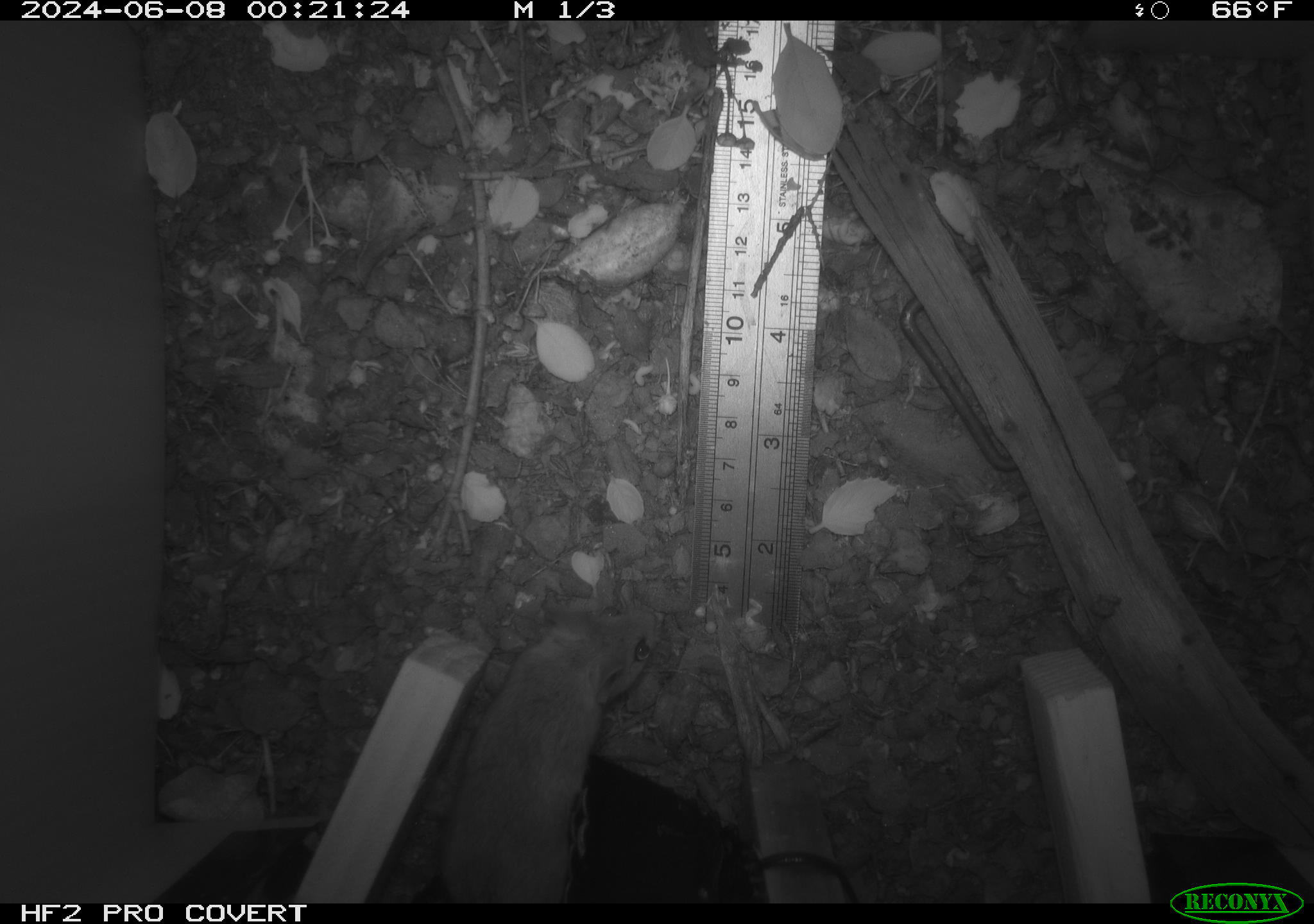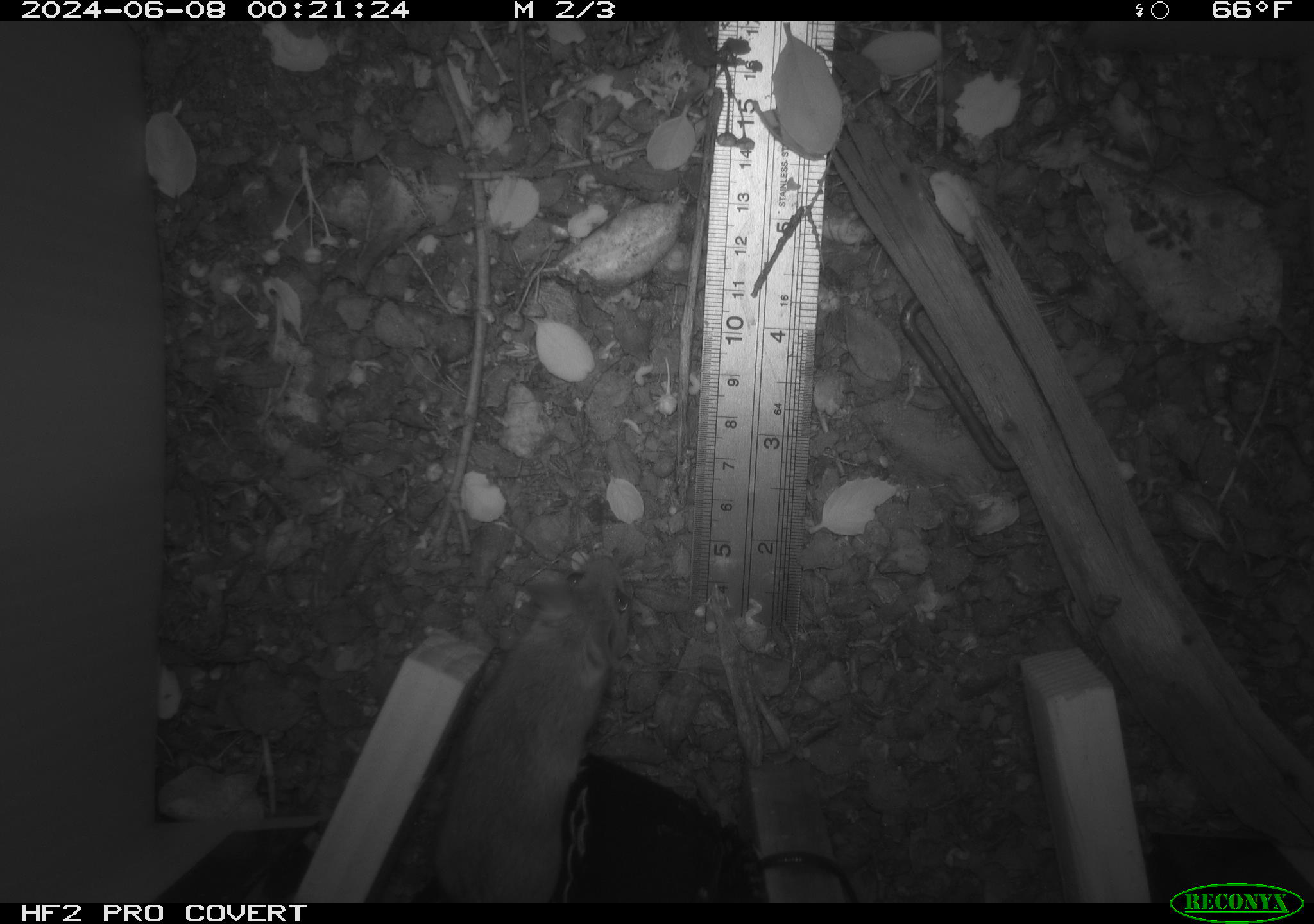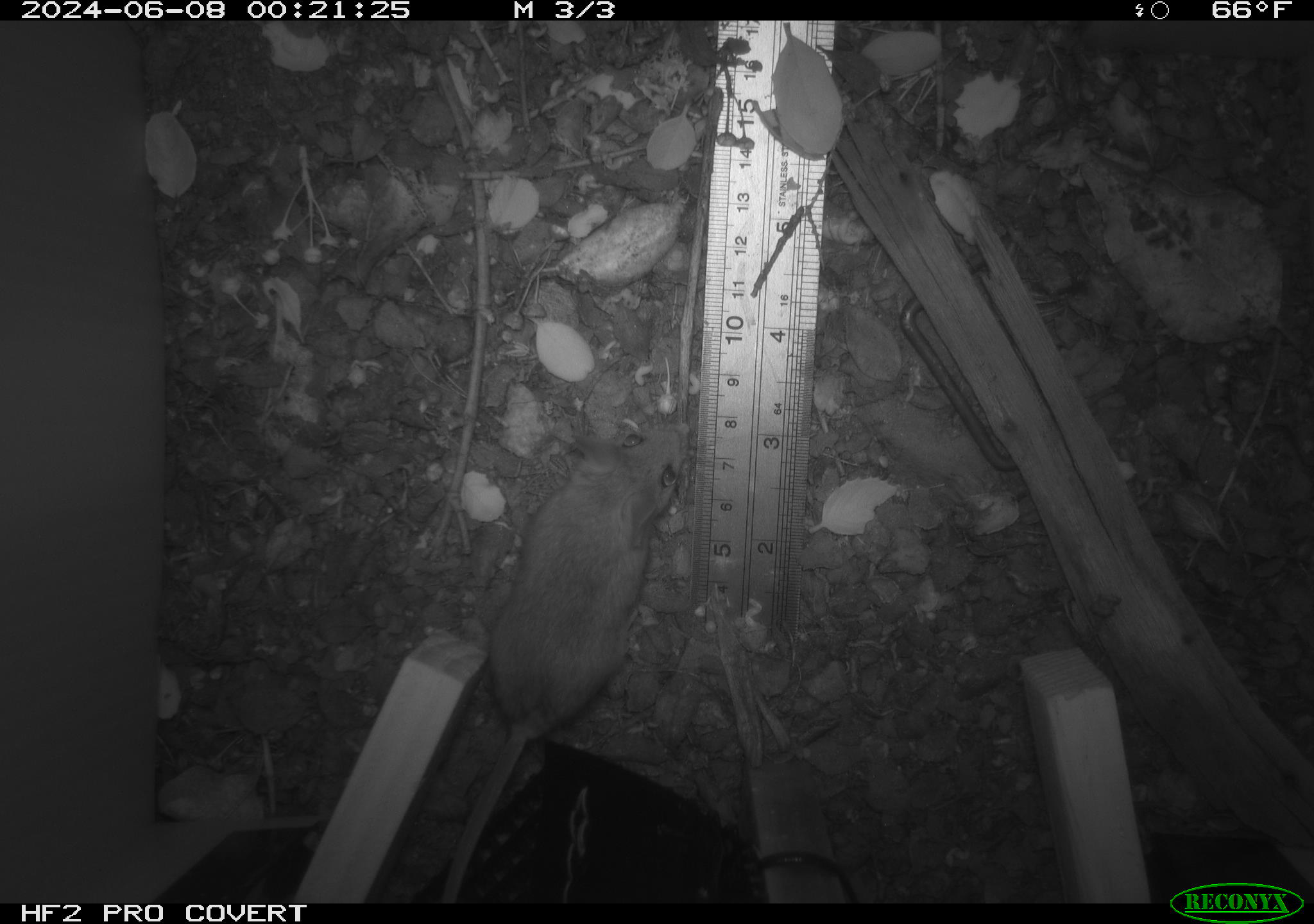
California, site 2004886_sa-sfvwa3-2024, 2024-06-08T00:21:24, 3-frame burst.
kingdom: Animalia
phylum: Chordata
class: Mammalia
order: Rodentia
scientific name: Rodentia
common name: mouse species